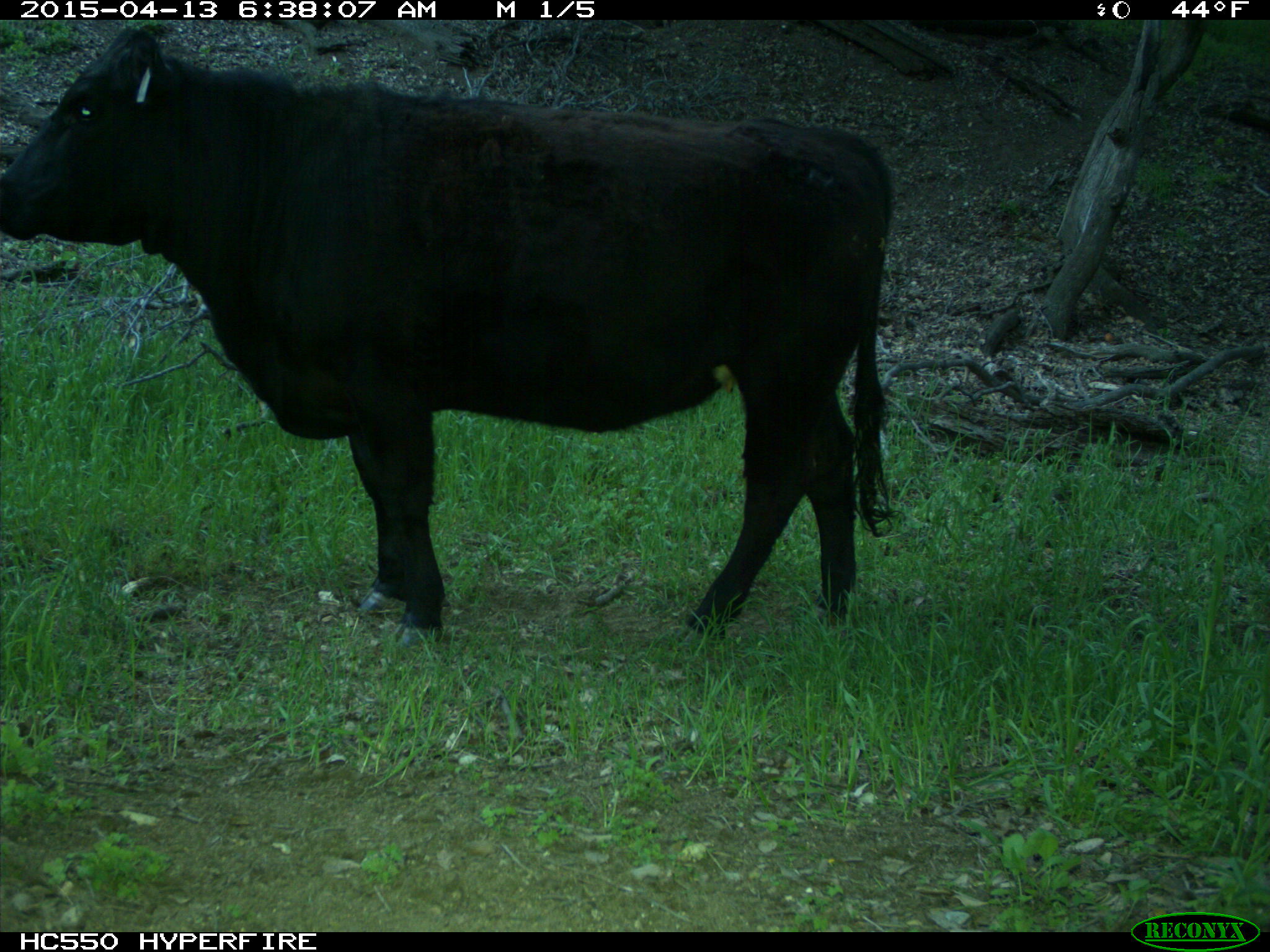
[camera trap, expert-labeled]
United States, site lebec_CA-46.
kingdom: Animalia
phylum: Chordata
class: Mammalia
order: Artiodactyla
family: Bovidae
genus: Bos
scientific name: Bos taurus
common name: domestic cow